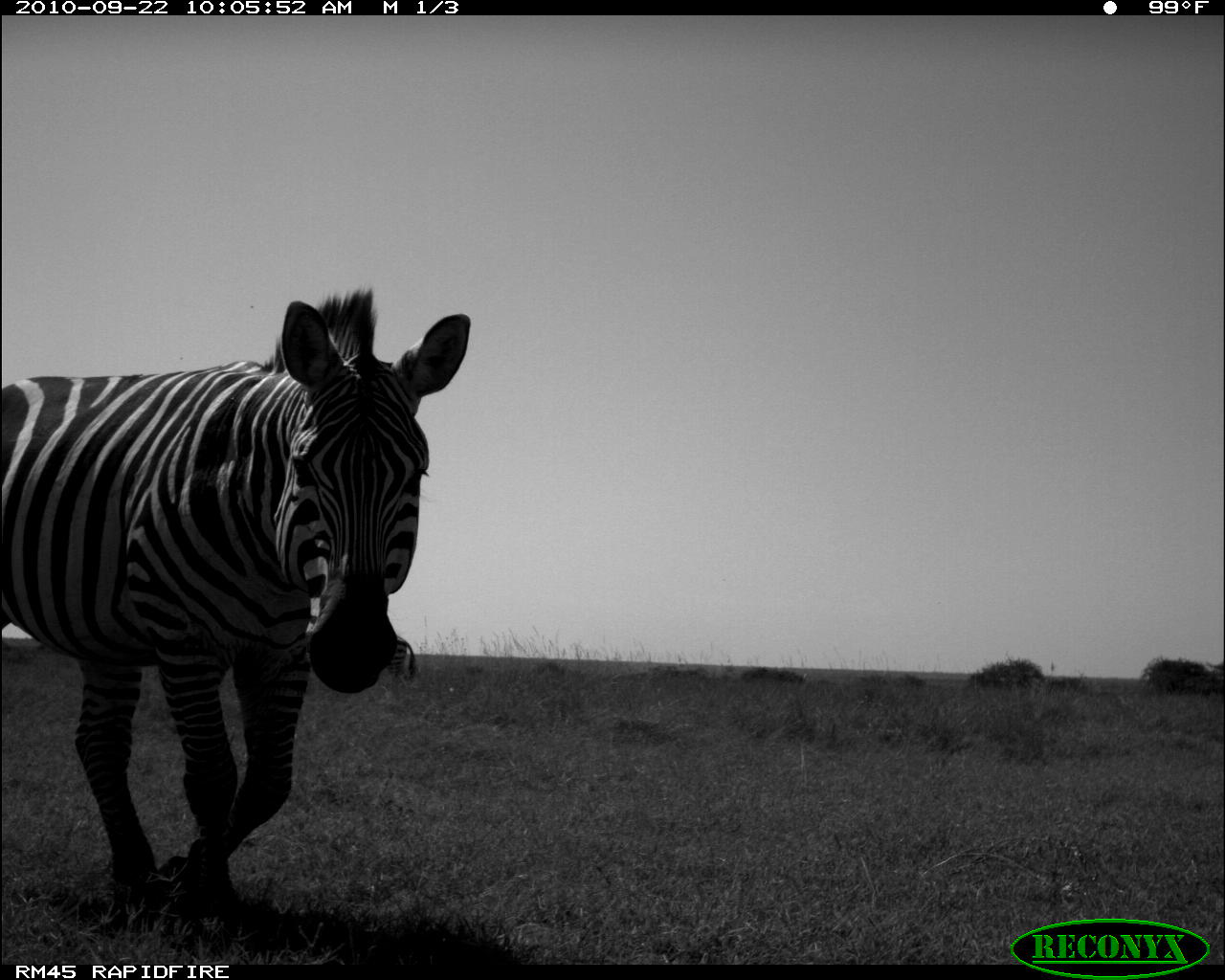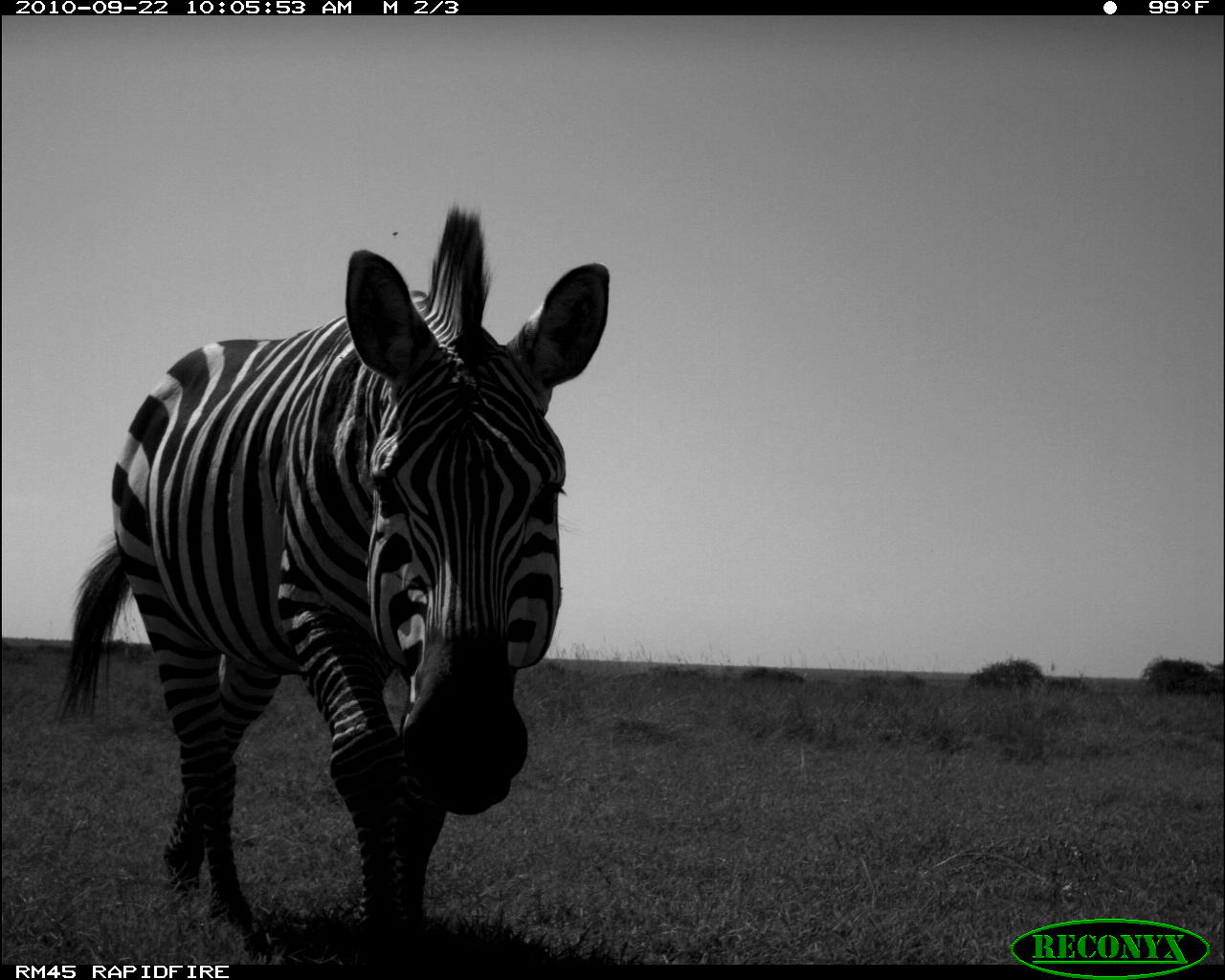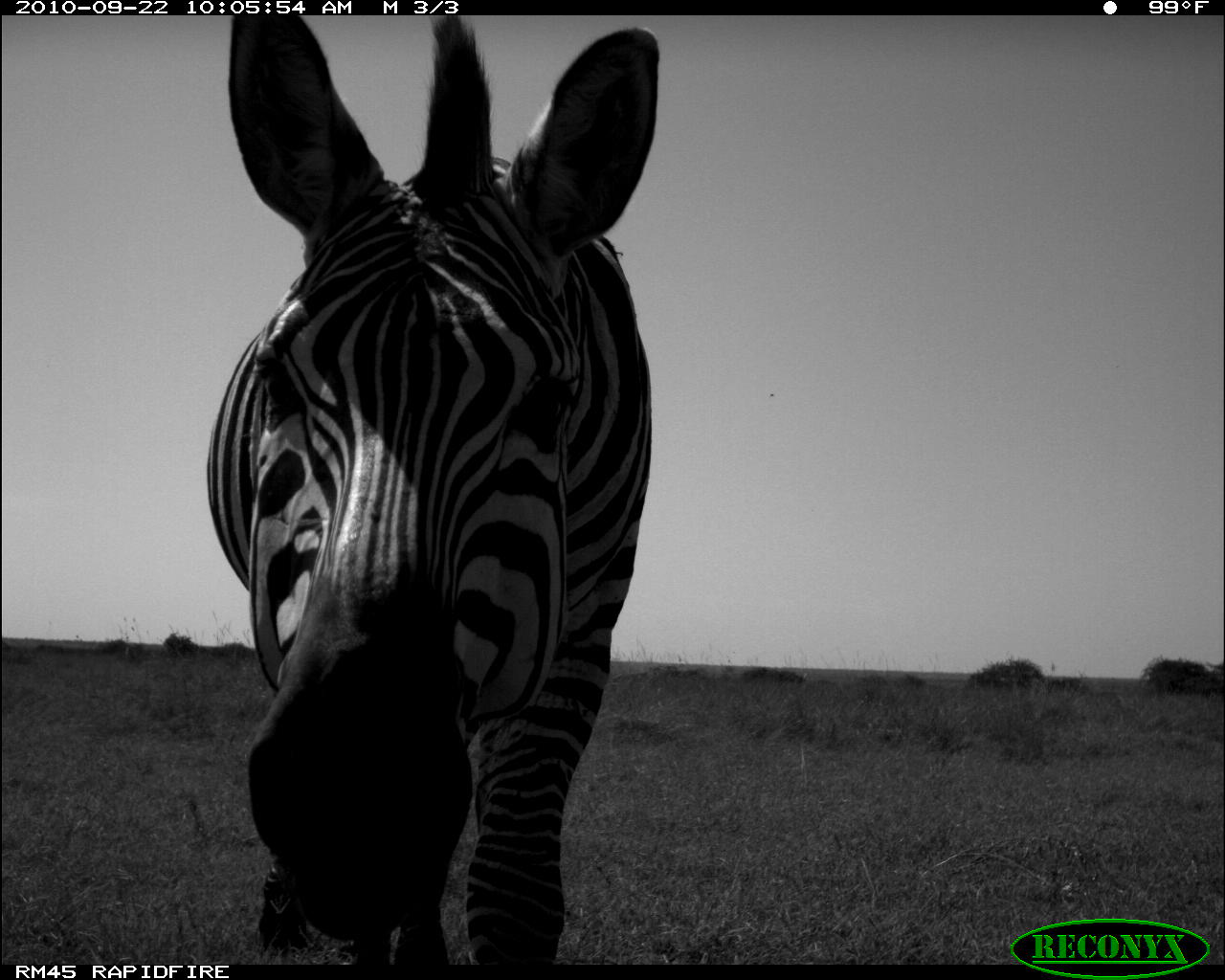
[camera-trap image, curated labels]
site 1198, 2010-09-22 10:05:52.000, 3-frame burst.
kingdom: Animalia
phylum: Chordata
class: Mammalia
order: Perissodactyla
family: Equidae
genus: Equus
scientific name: Equus quagga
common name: plains zebra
Equus quagga (plains zebra), count 2.